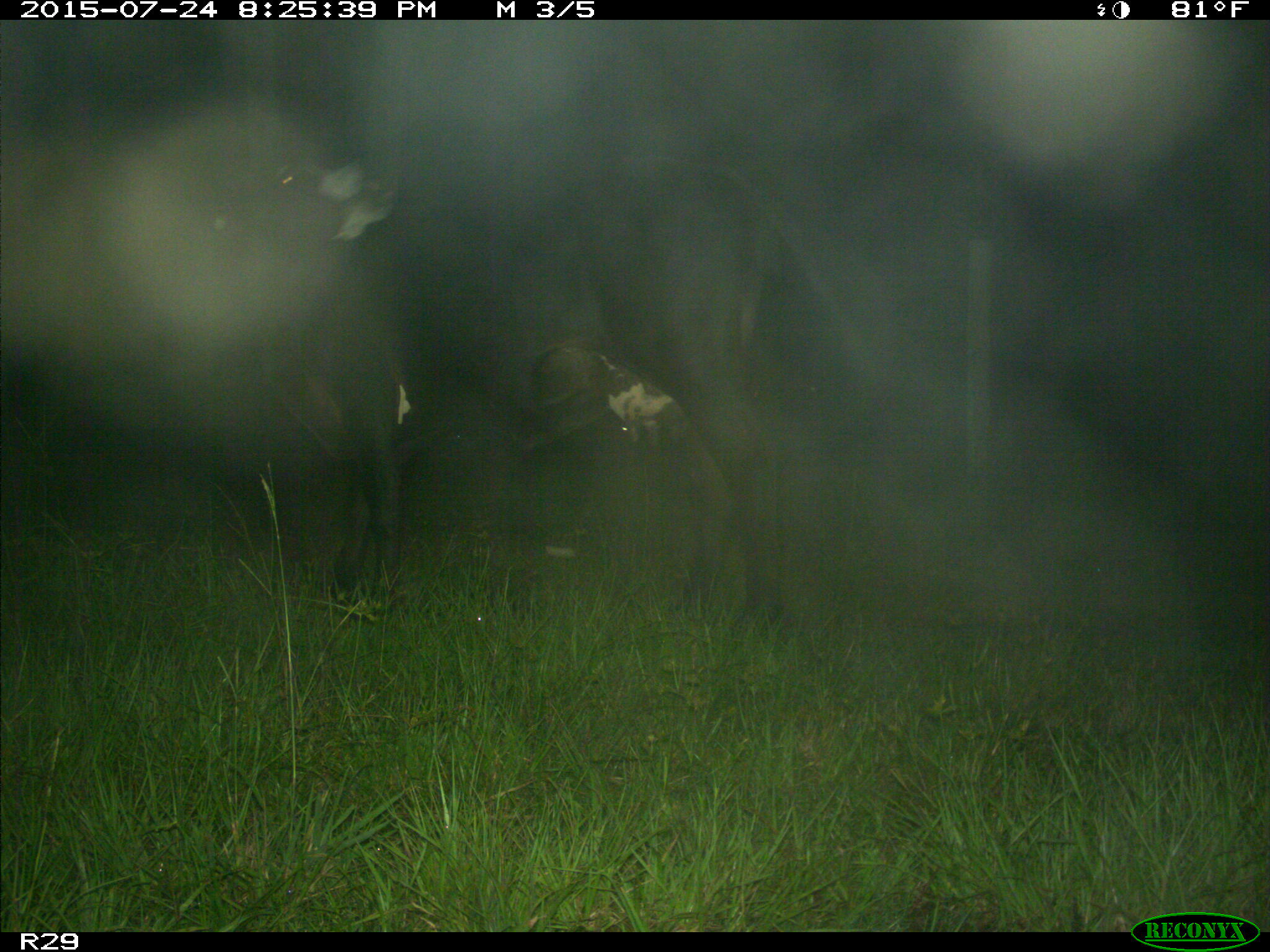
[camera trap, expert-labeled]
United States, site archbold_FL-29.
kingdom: Animalia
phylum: Chordata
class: Mammalia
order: Artiodactyla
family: Bovidae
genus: Bos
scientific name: Bos taurus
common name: domestic cow